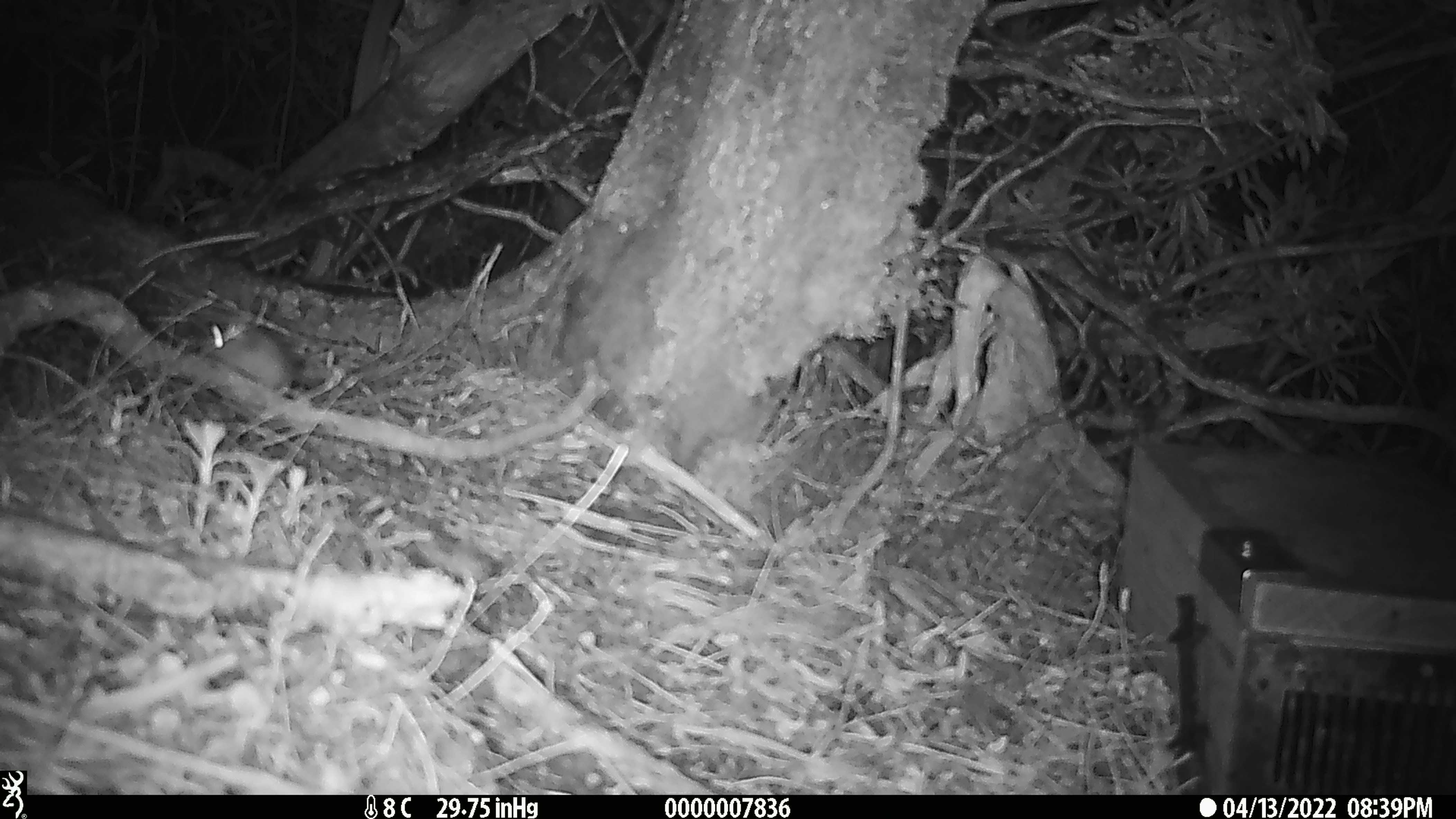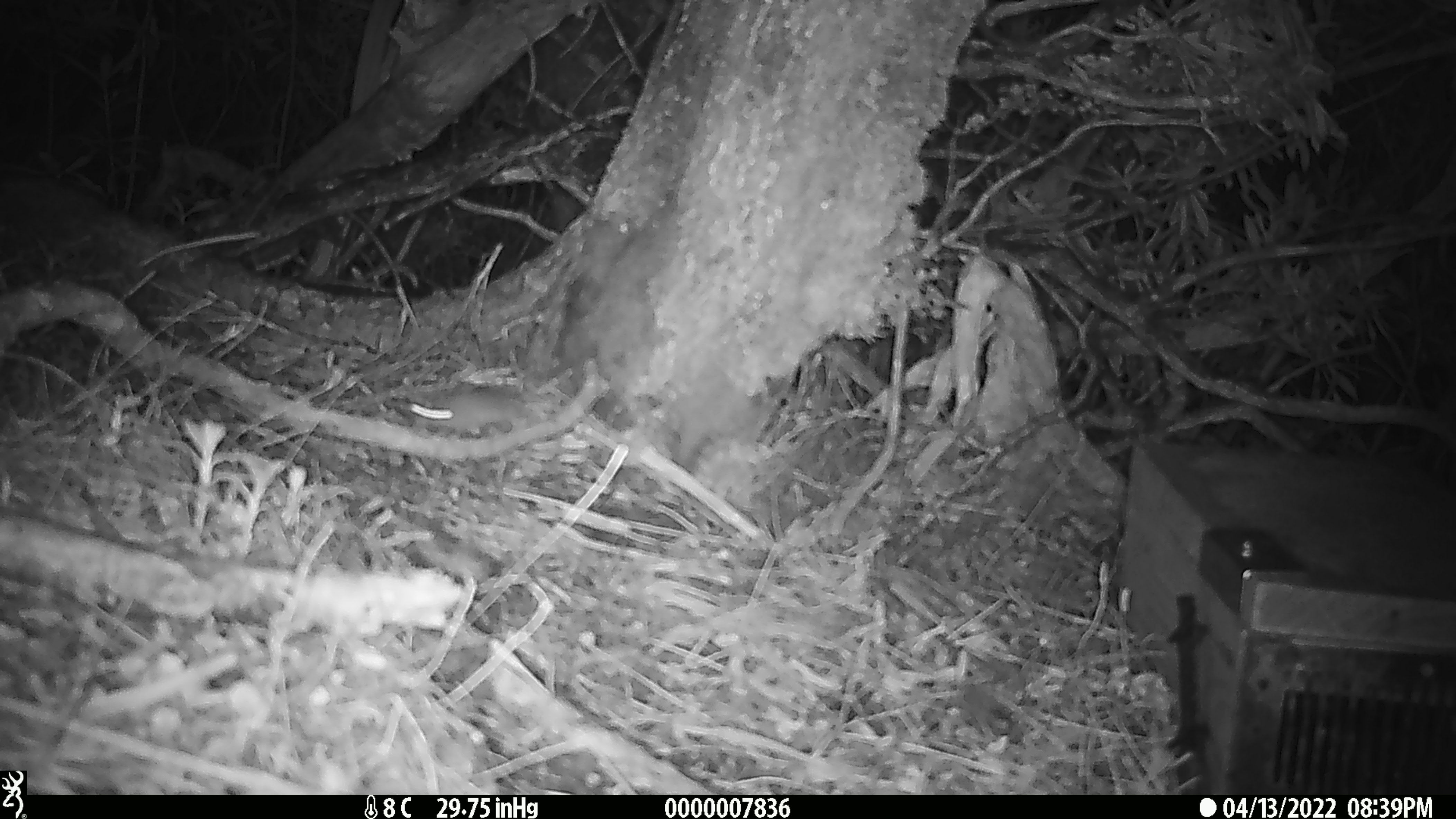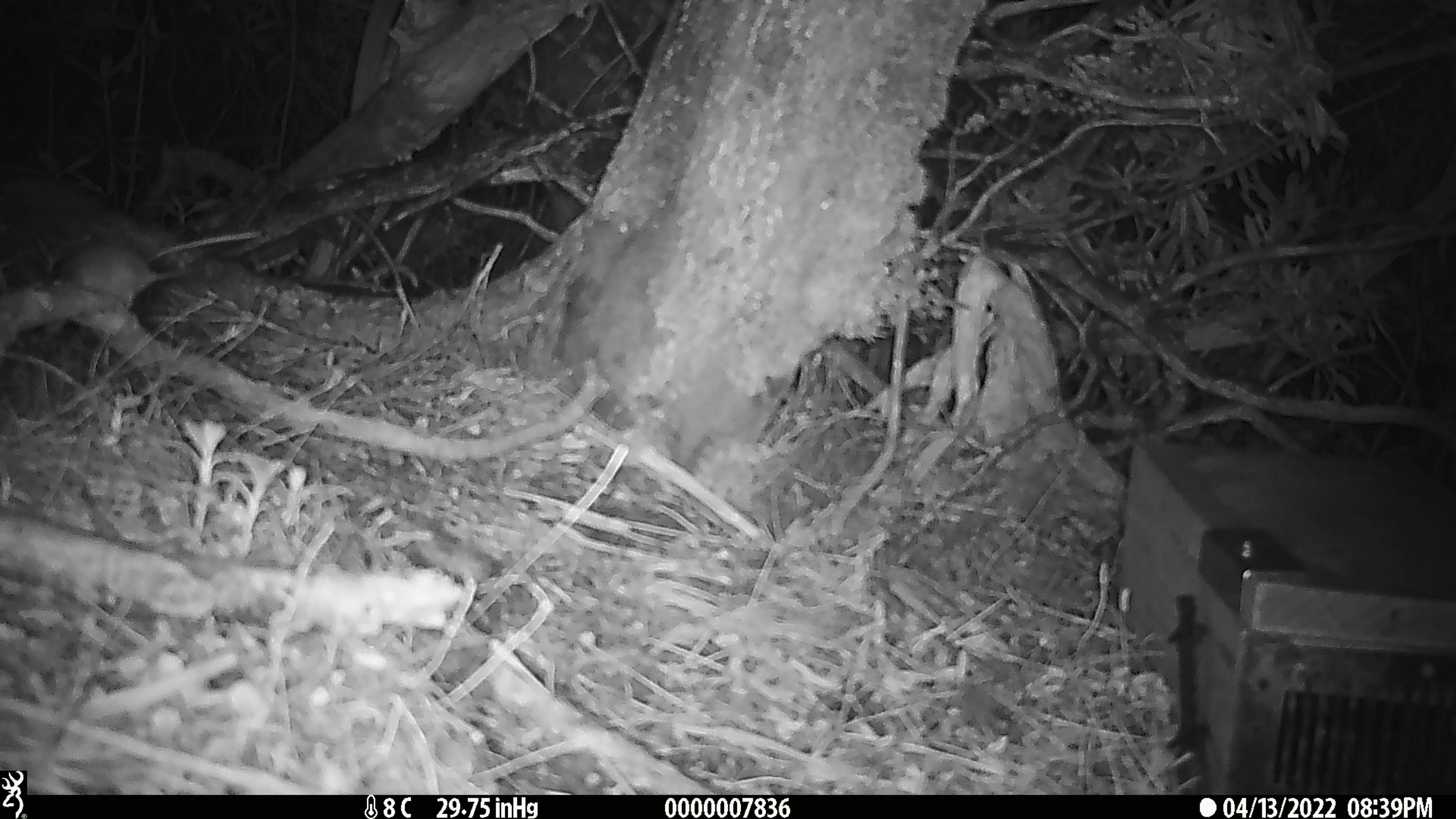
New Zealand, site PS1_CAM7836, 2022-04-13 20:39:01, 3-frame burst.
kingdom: Animalia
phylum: Chordata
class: Mammalia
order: Rodentia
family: Muridae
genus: Mus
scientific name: Mus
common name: mouse